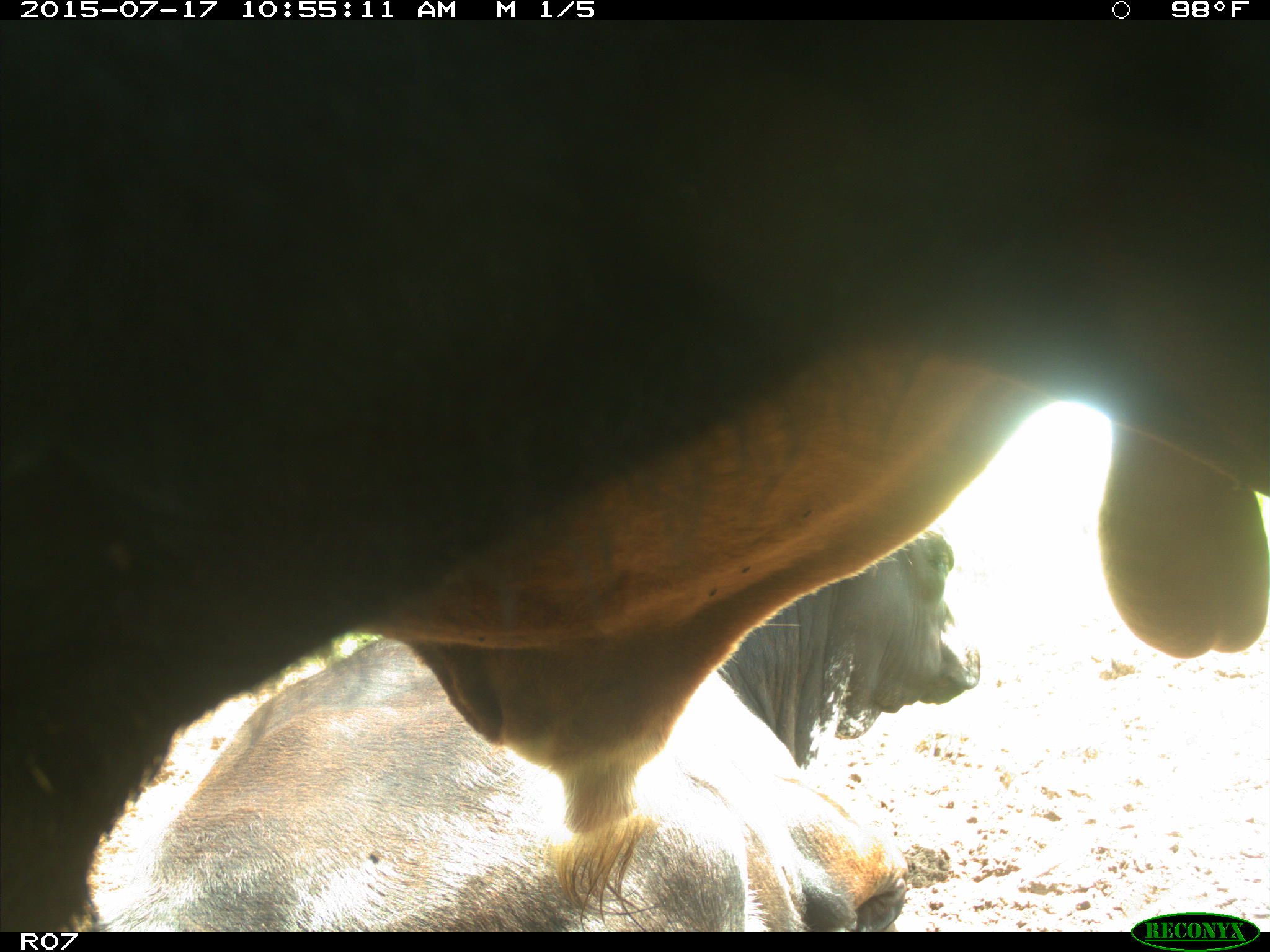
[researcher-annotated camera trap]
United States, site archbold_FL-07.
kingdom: Animalia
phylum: Chordata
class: Mammalia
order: Artiodactyla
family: Bovidae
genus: Bos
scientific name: Bos taurus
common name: domestic cow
Bos taurus (domestic cow).